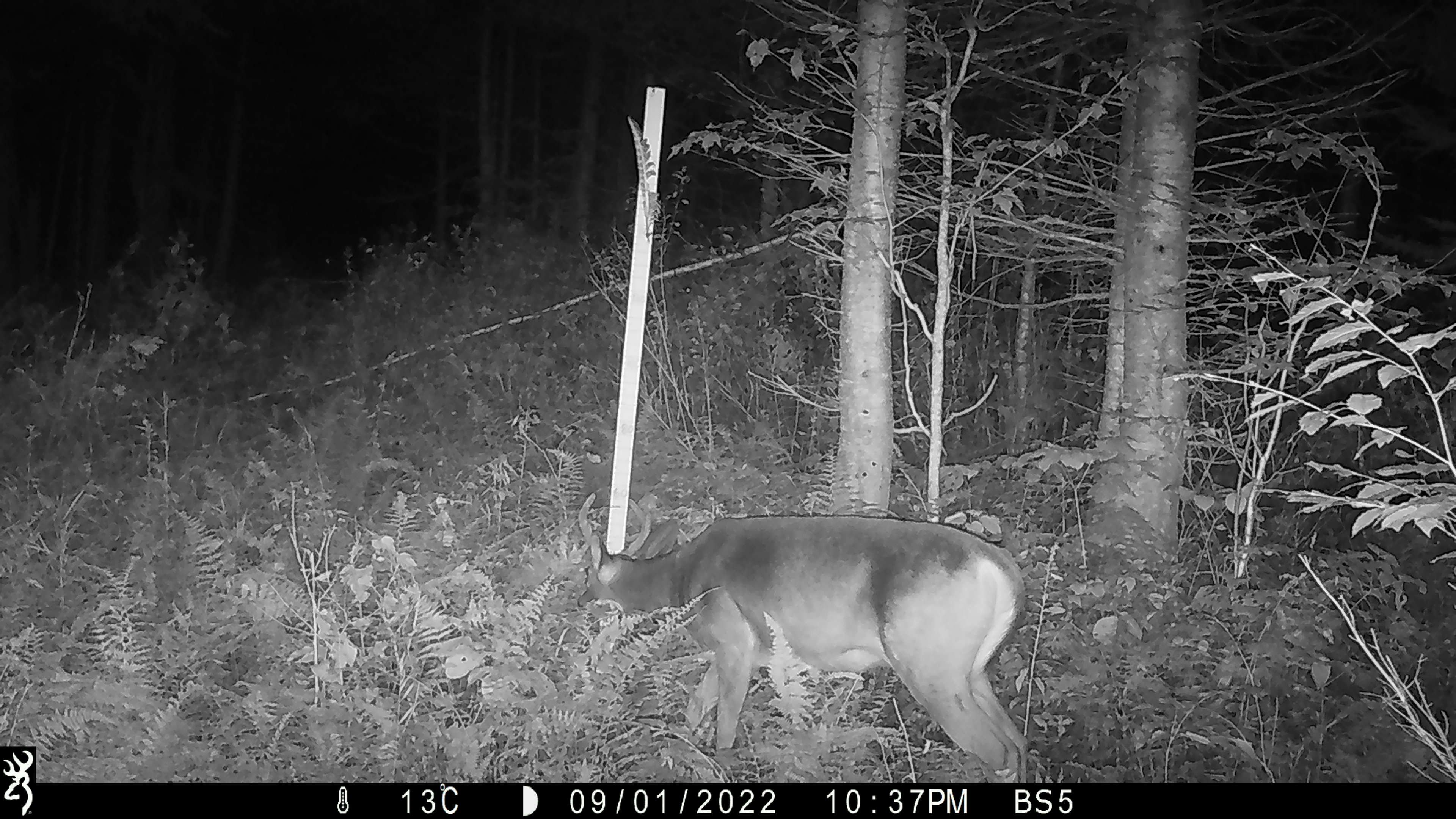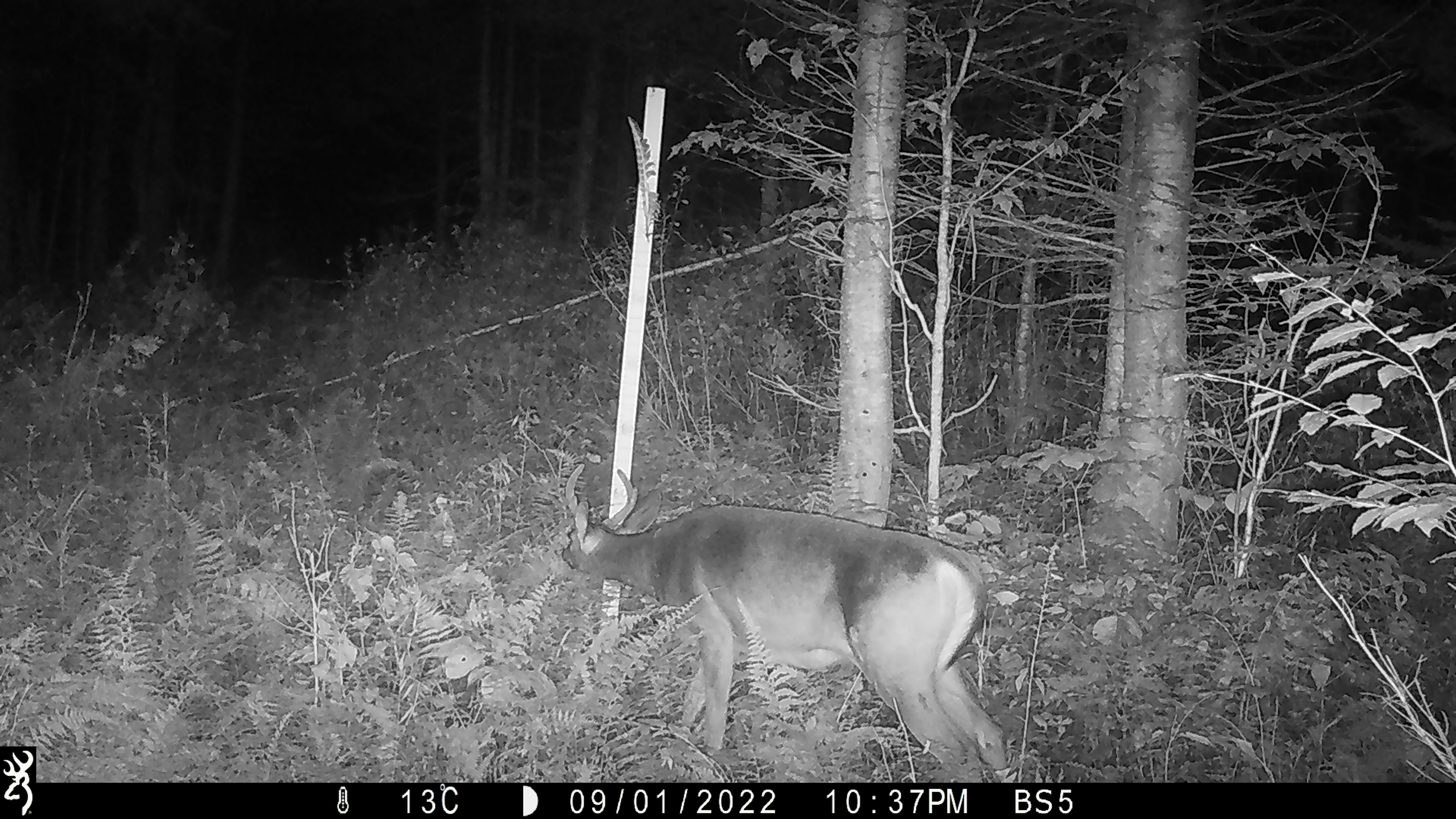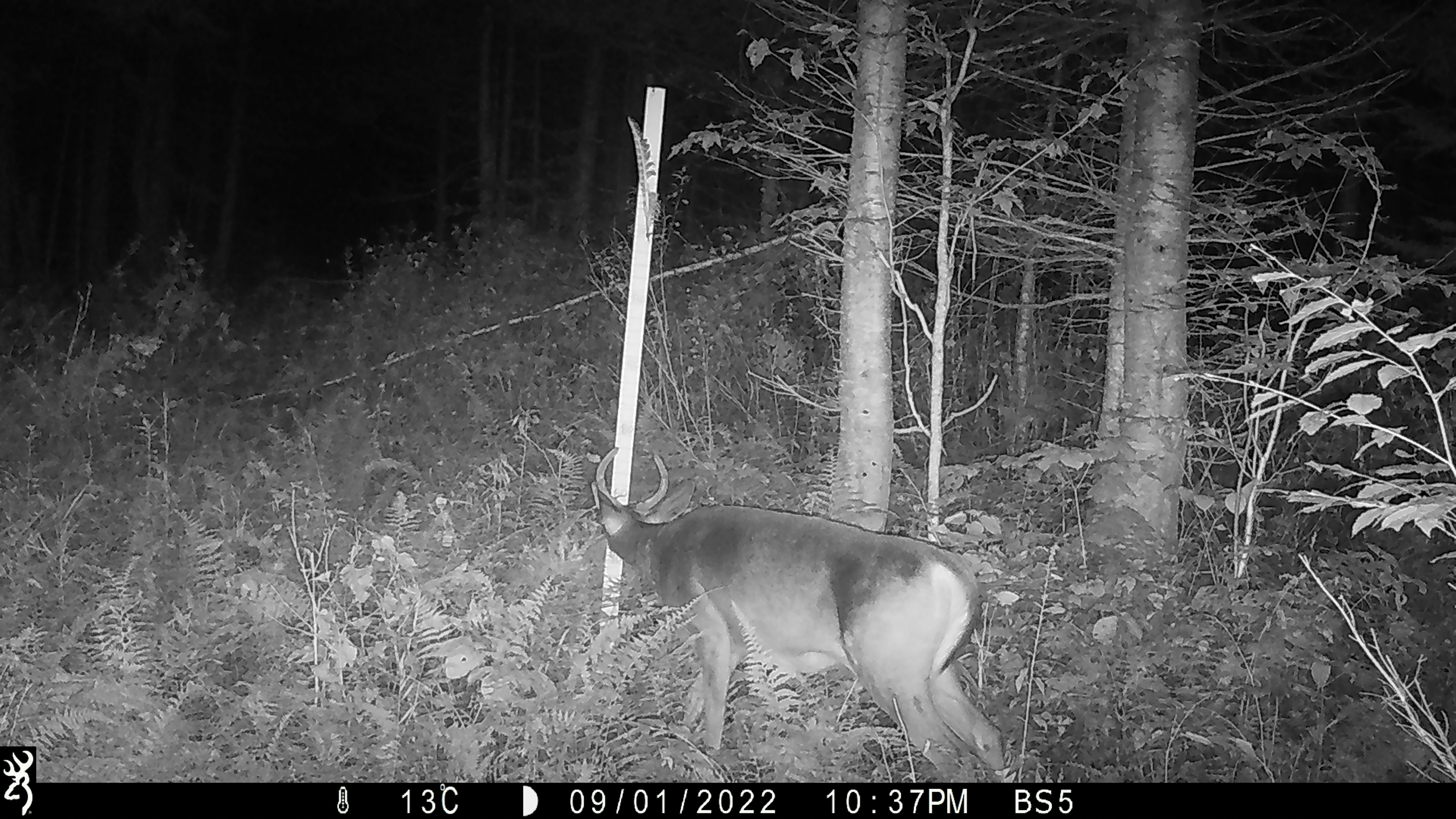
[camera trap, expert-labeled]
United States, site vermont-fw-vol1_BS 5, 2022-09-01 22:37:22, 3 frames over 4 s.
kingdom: Animalia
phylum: Chordata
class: Mammalia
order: Artiodactyla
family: Cervidae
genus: Odocoileus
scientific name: Odocoileus virginianus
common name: white-tailed deer